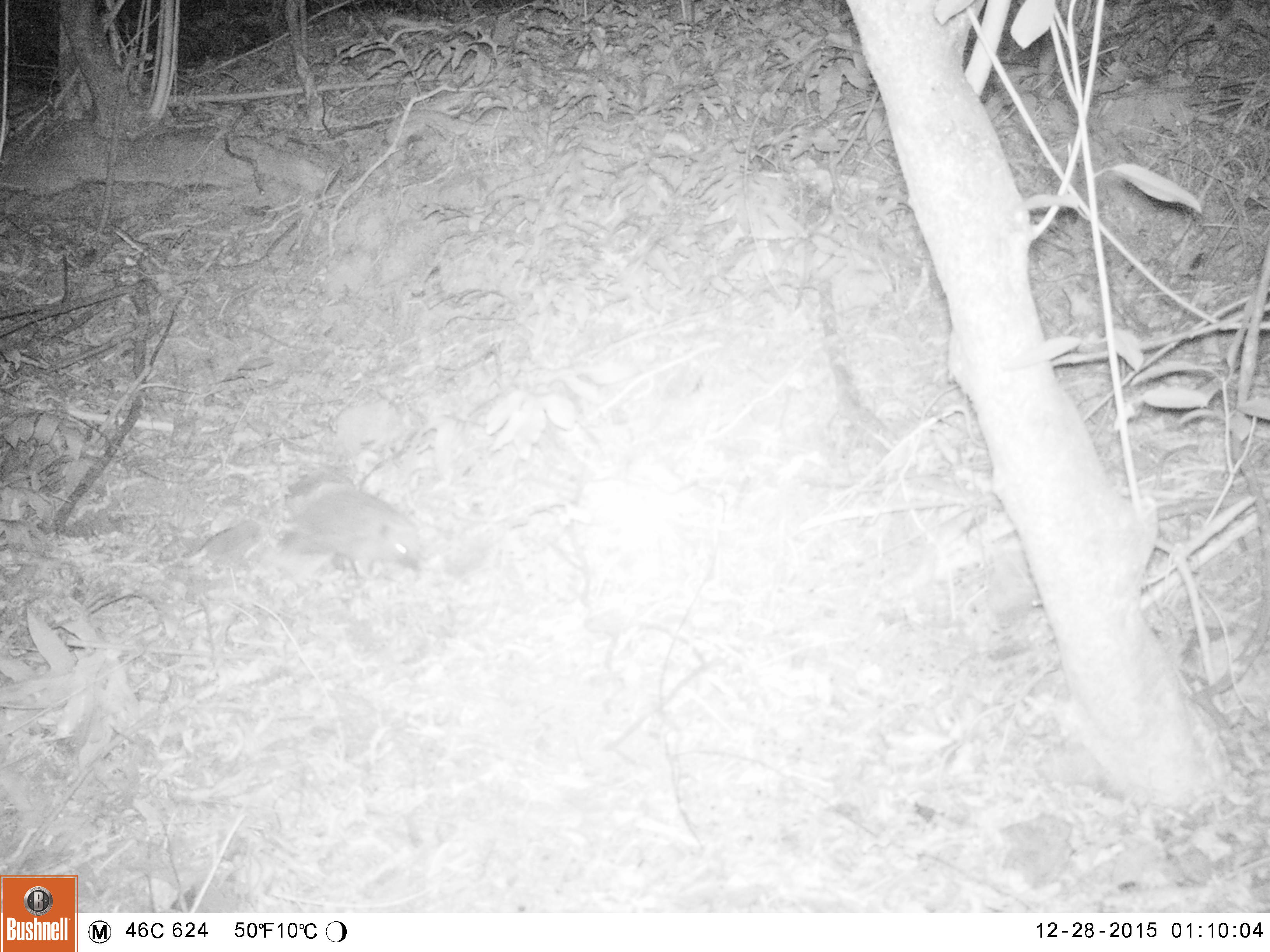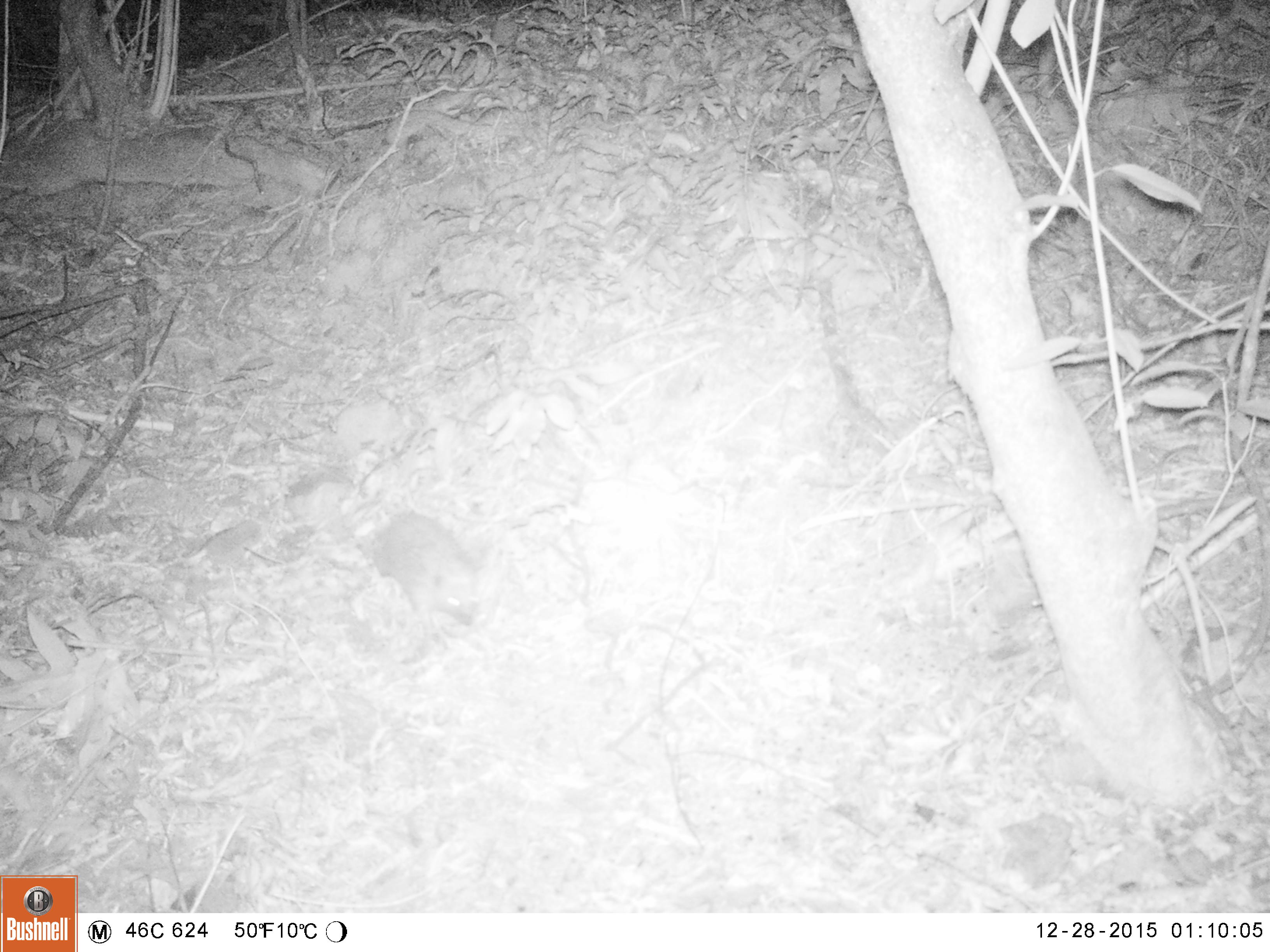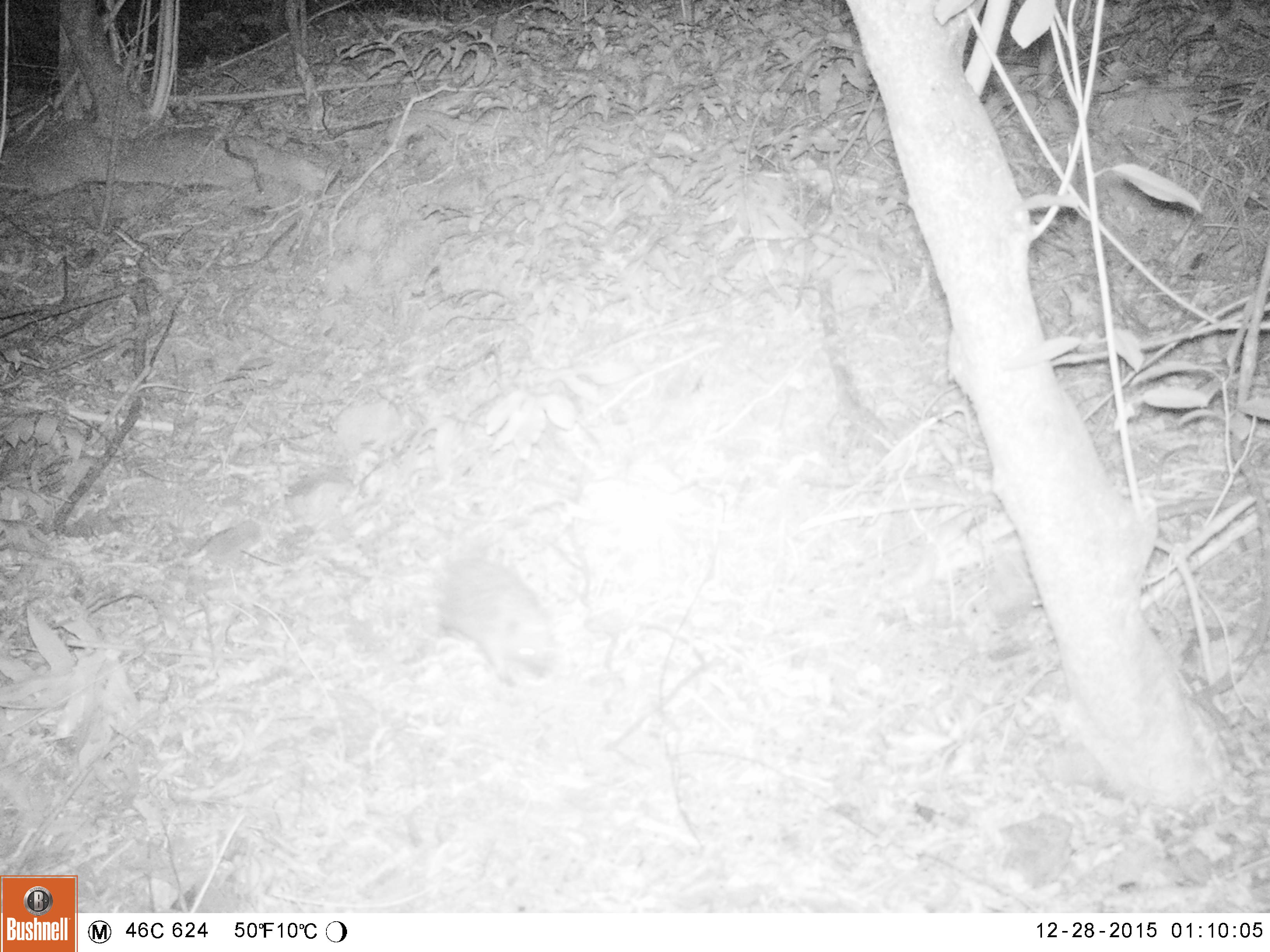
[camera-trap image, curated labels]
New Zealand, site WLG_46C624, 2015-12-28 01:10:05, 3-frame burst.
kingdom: Animalia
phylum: Chordata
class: Mammalia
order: Eulipotyphla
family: Erinaceidae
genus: Erinaceus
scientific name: Erinaceus europaeus europaeus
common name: european hedgehog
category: hedgehog